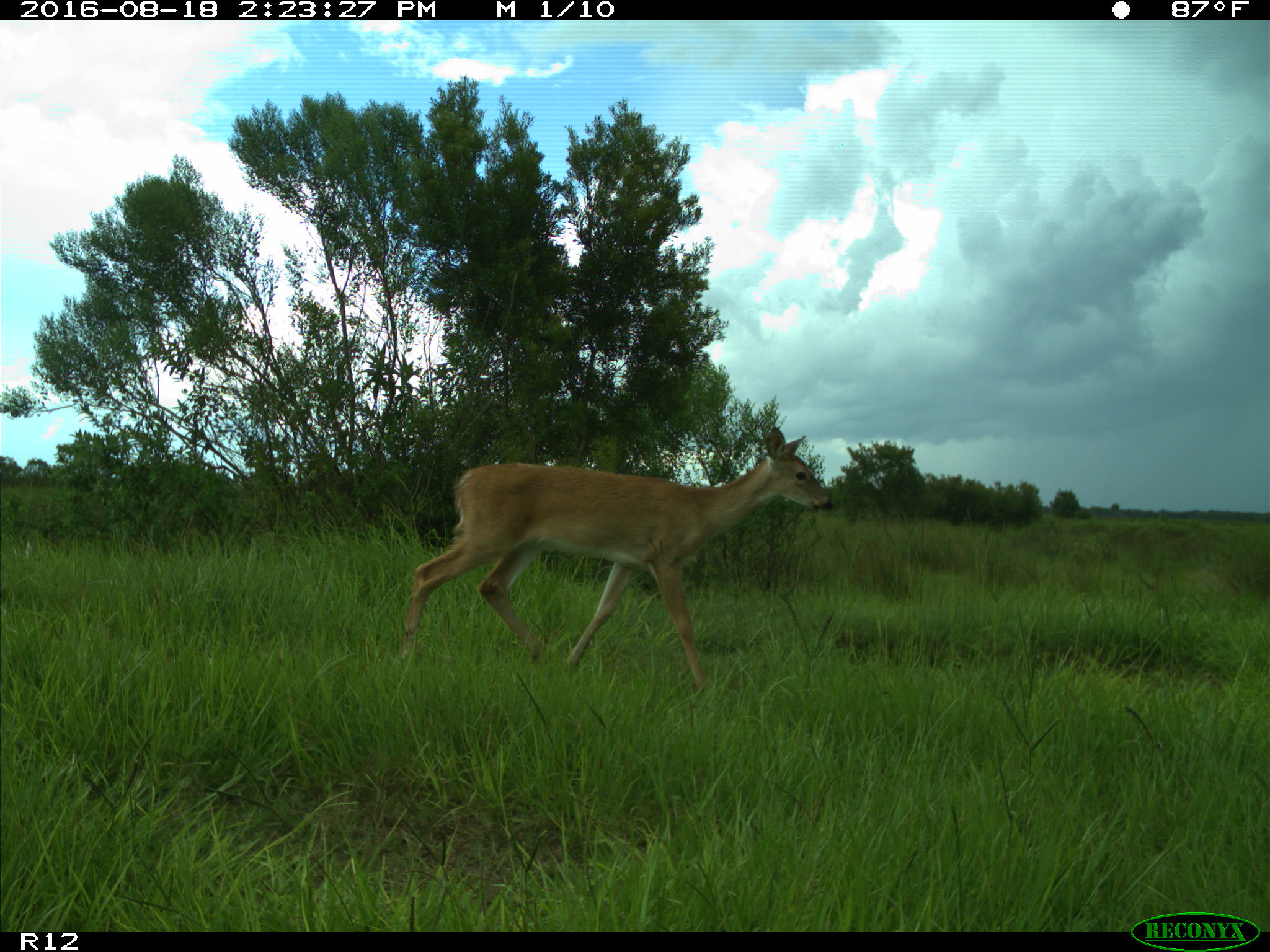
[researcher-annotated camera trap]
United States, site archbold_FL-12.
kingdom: Animalia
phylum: Chordata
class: Mammalia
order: Artiodactyla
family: Cervidae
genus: Odocoileus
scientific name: Odocoileus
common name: deer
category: unidentified deer